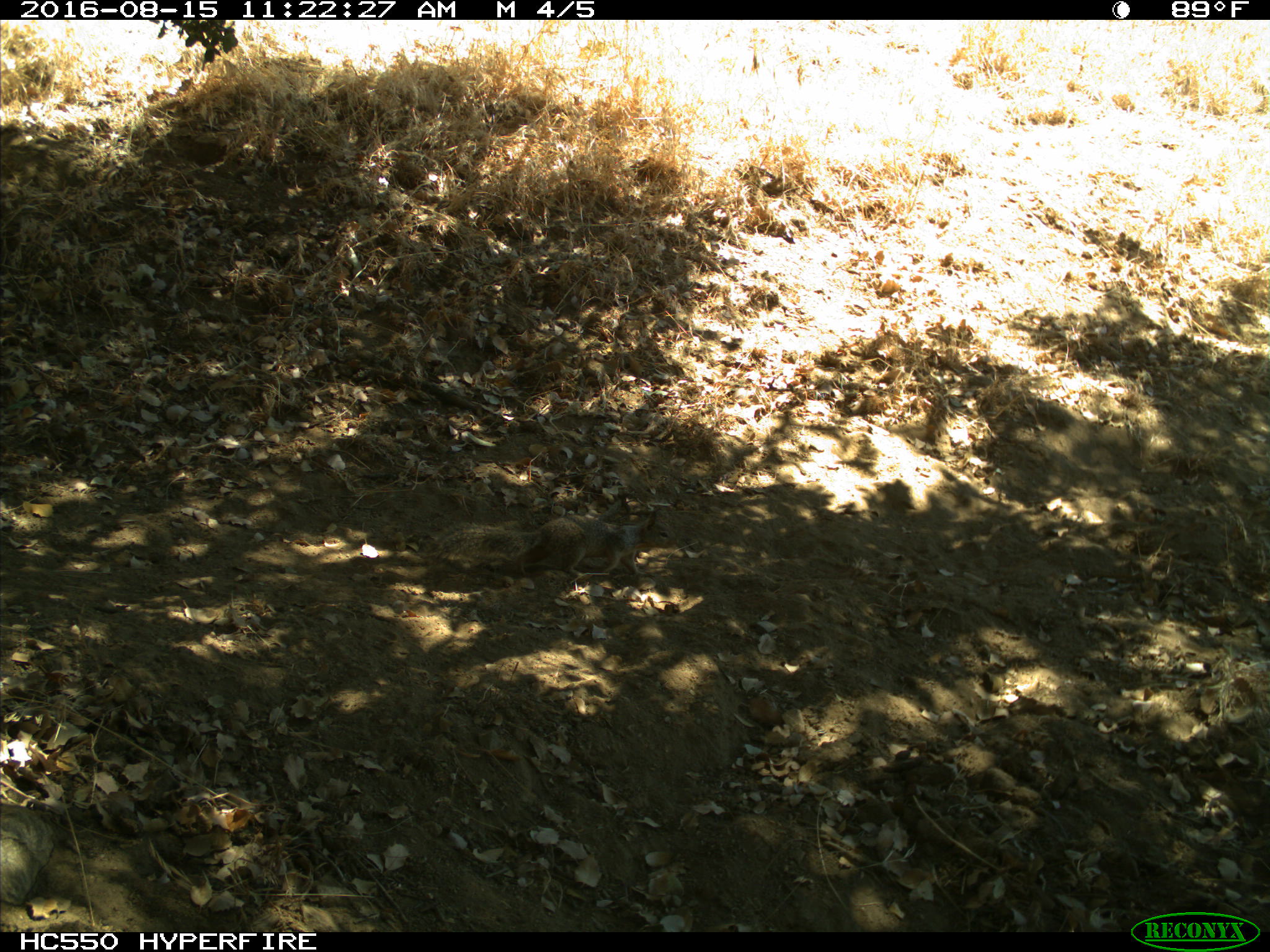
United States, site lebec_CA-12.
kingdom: Animalia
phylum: Chordata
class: Mammalia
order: Rodentia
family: Sciuridae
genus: Otospermophilus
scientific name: Otospermophilus beecheyi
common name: california ground squirrel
Otospermophilus beecheyi (california ground squirrel).